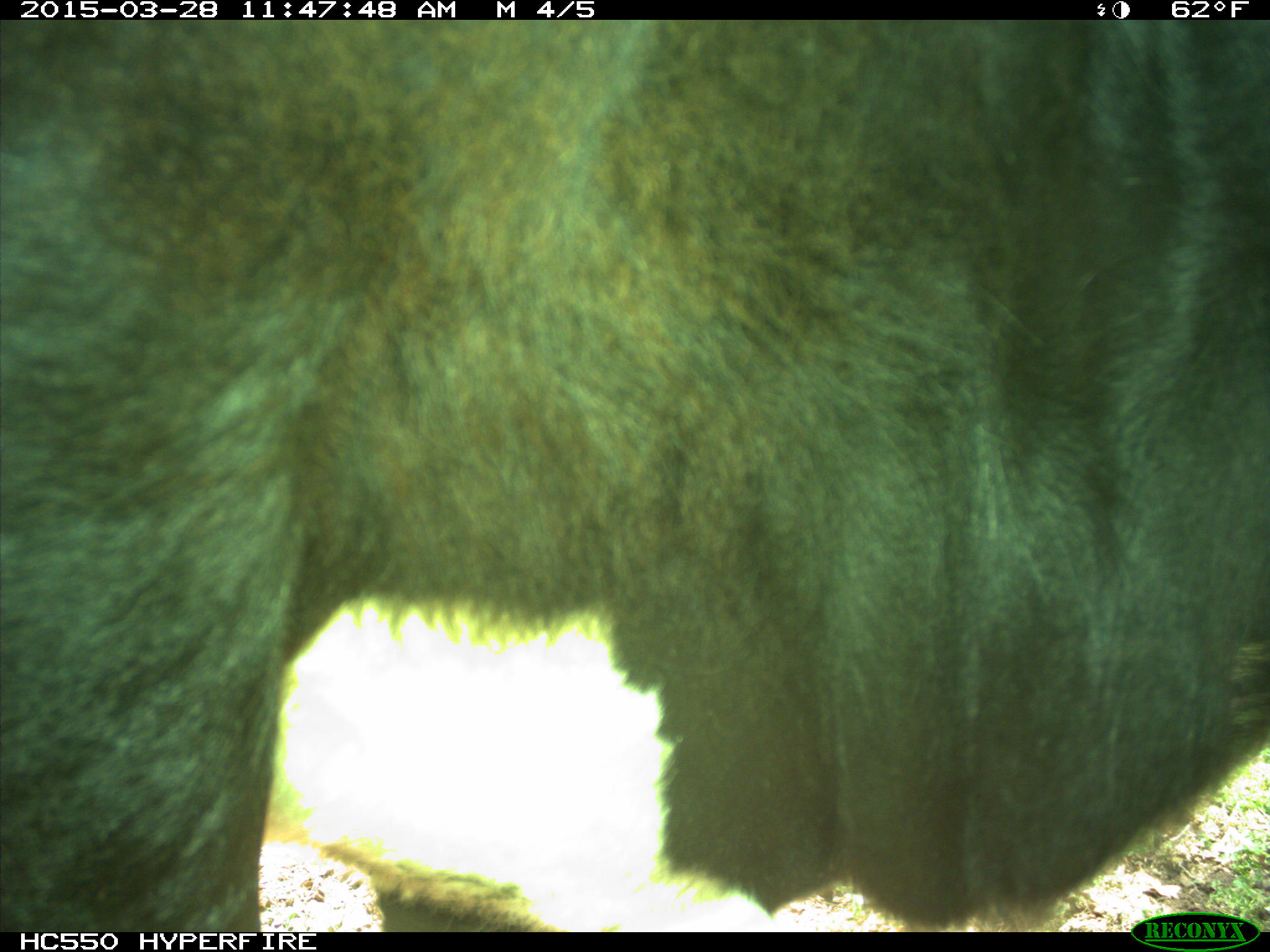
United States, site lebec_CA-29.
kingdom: Animalia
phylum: Chordata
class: Mammalia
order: Artiodactyla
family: Bovidae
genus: Bos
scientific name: Bos taurus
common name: domestic cow